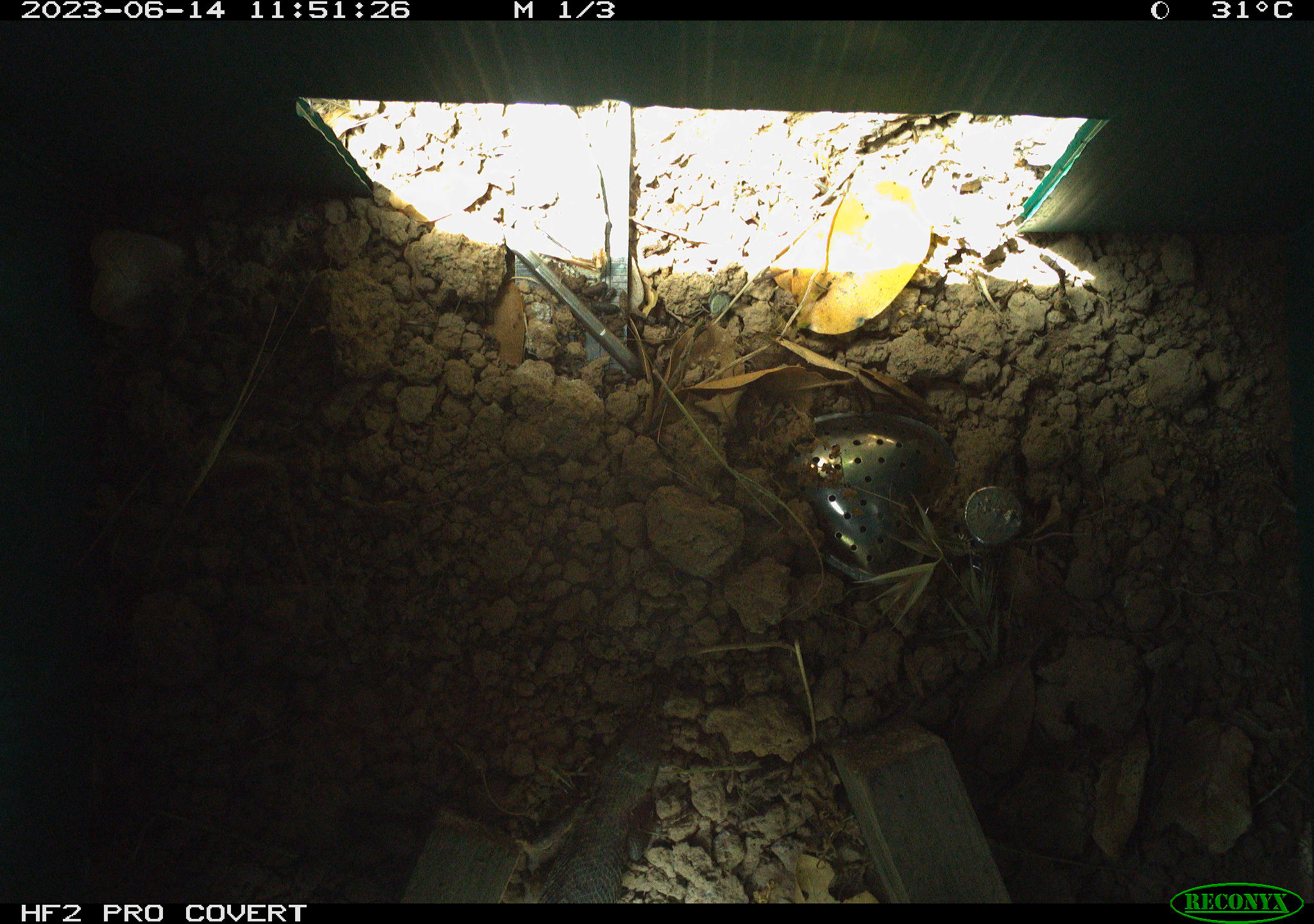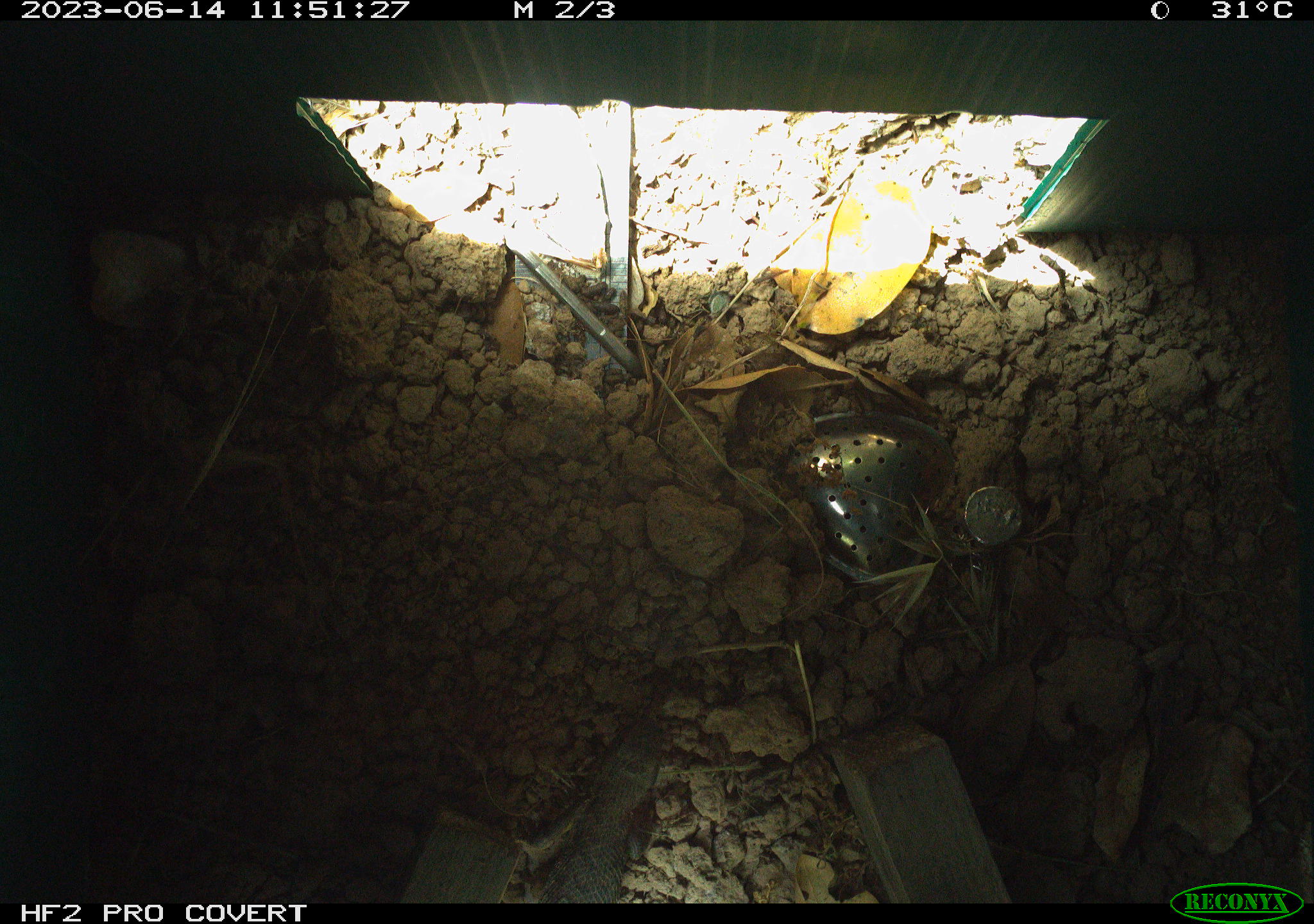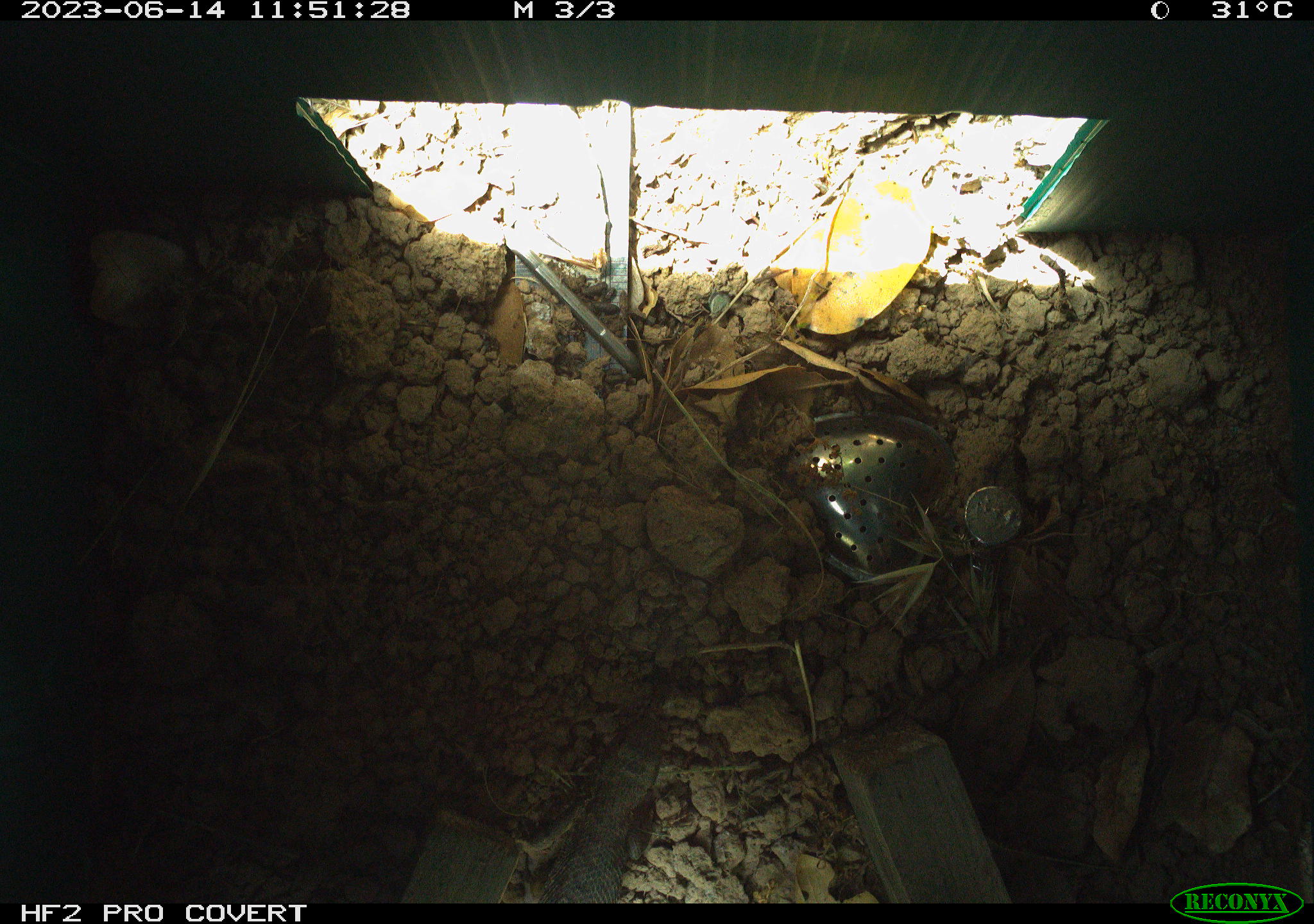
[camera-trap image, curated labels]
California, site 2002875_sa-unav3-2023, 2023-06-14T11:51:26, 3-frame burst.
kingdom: Animalia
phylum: Chordata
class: Reptilia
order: Squamata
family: Phrynosomatidae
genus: Sceloporus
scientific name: Sceloporus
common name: spiny lizards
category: sceloporus species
Sceloporus species (spiny lizards) (Sceloporus).